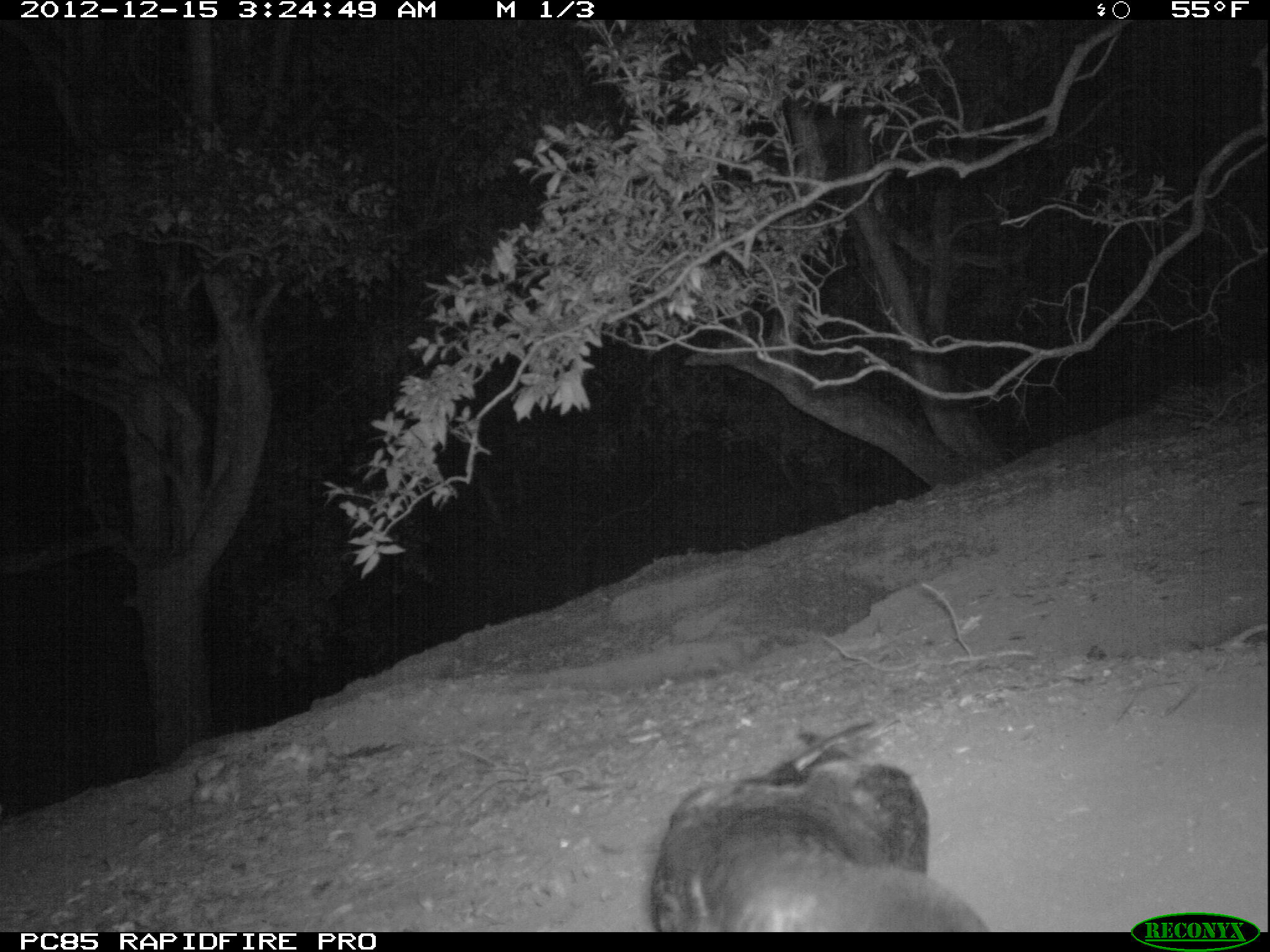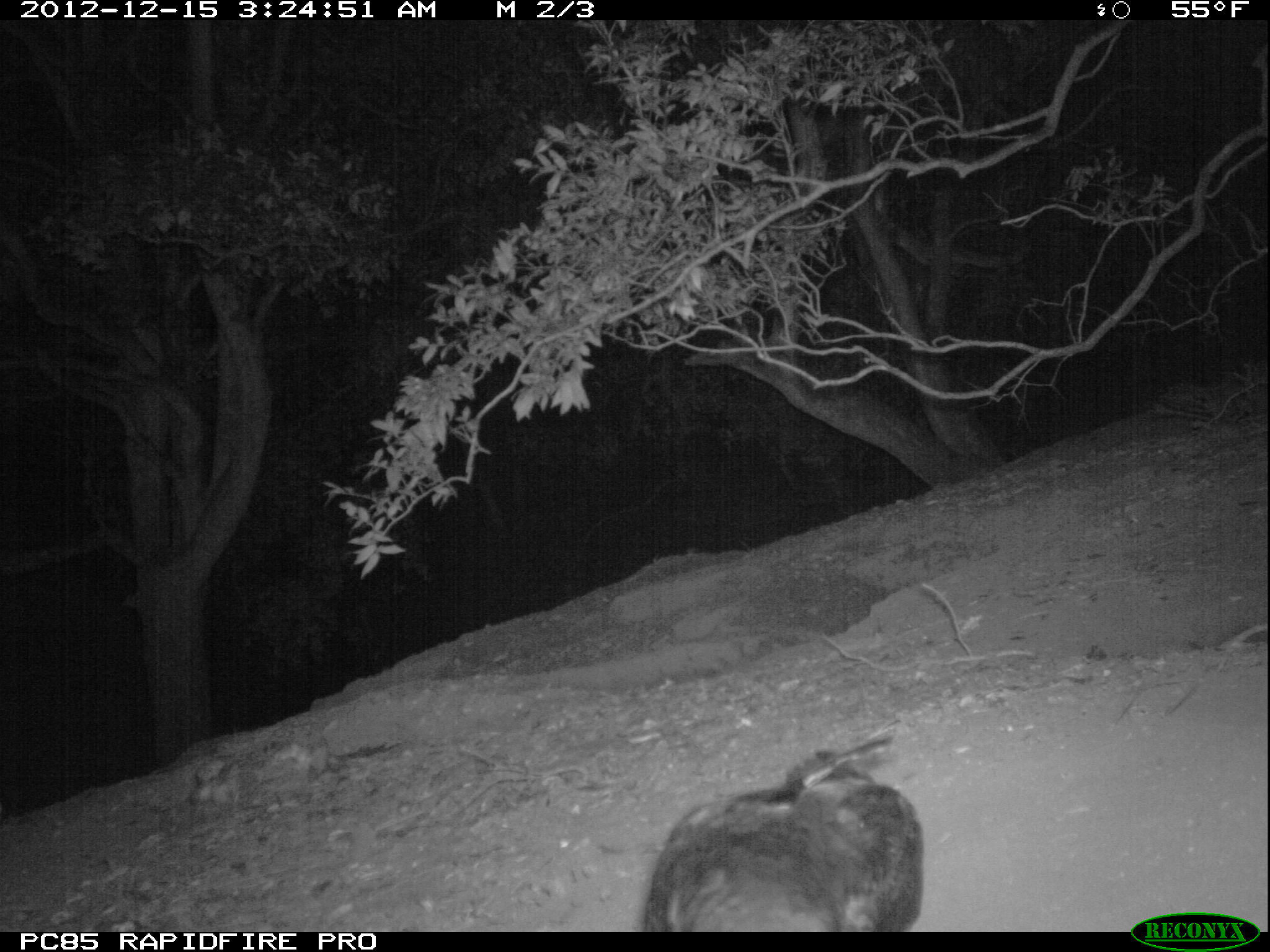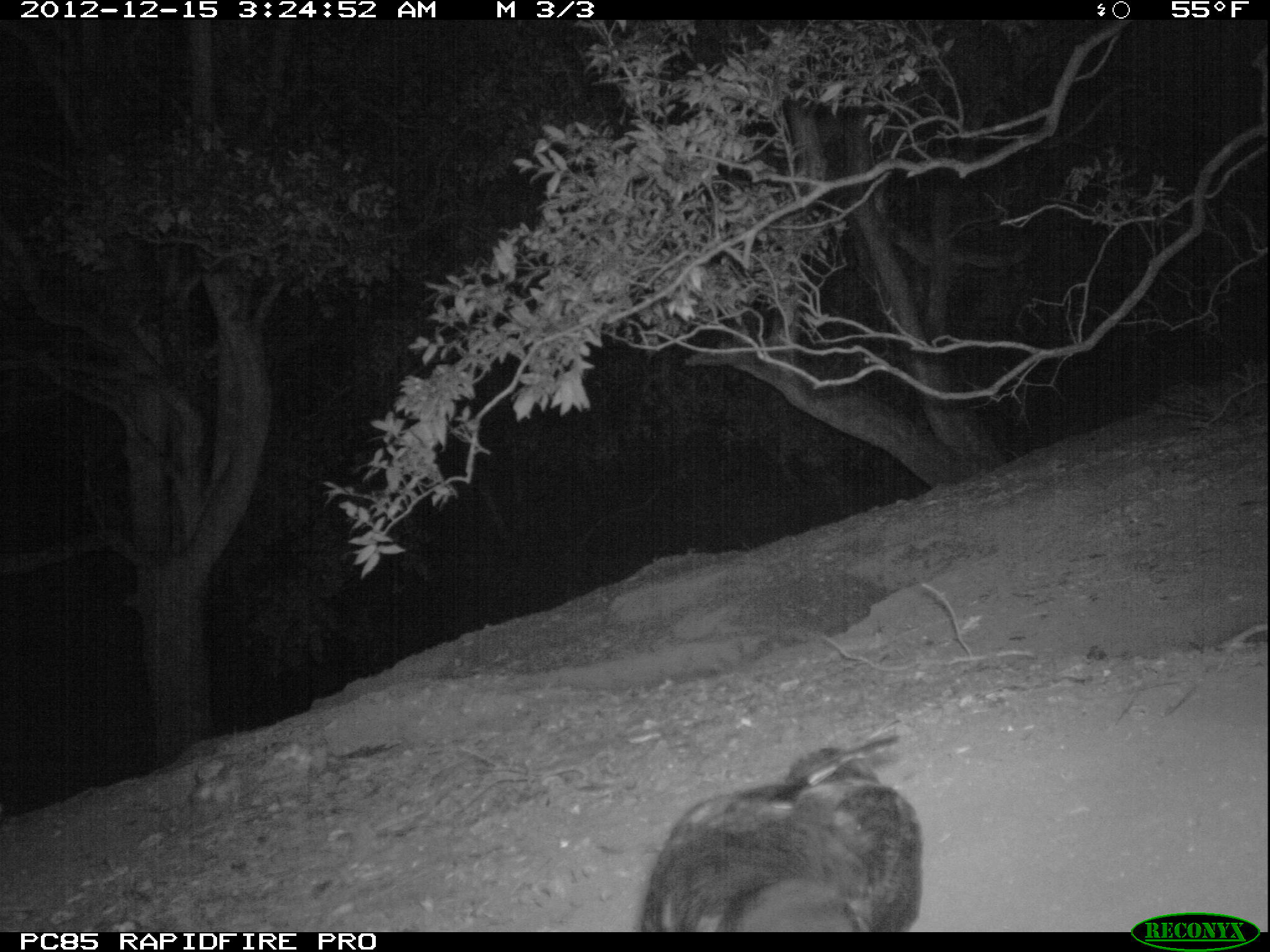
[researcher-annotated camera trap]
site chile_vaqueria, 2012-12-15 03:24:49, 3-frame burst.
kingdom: Animalia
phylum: Chordata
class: Aves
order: Procellariiformes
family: Procellariidae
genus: Calonectris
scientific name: Calonectris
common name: shearwater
Shearwater (Calonectris).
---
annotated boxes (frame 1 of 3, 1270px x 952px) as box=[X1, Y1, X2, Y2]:
shearwater: box=[623, 716, 989, 931]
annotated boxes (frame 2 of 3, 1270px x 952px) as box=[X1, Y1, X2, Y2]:
shearwater: box=[638, 728, 924, 933]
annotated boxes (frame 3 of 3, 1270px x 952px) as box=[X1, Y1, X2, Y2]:
shearwater: box=[633, 734, 923, 934]